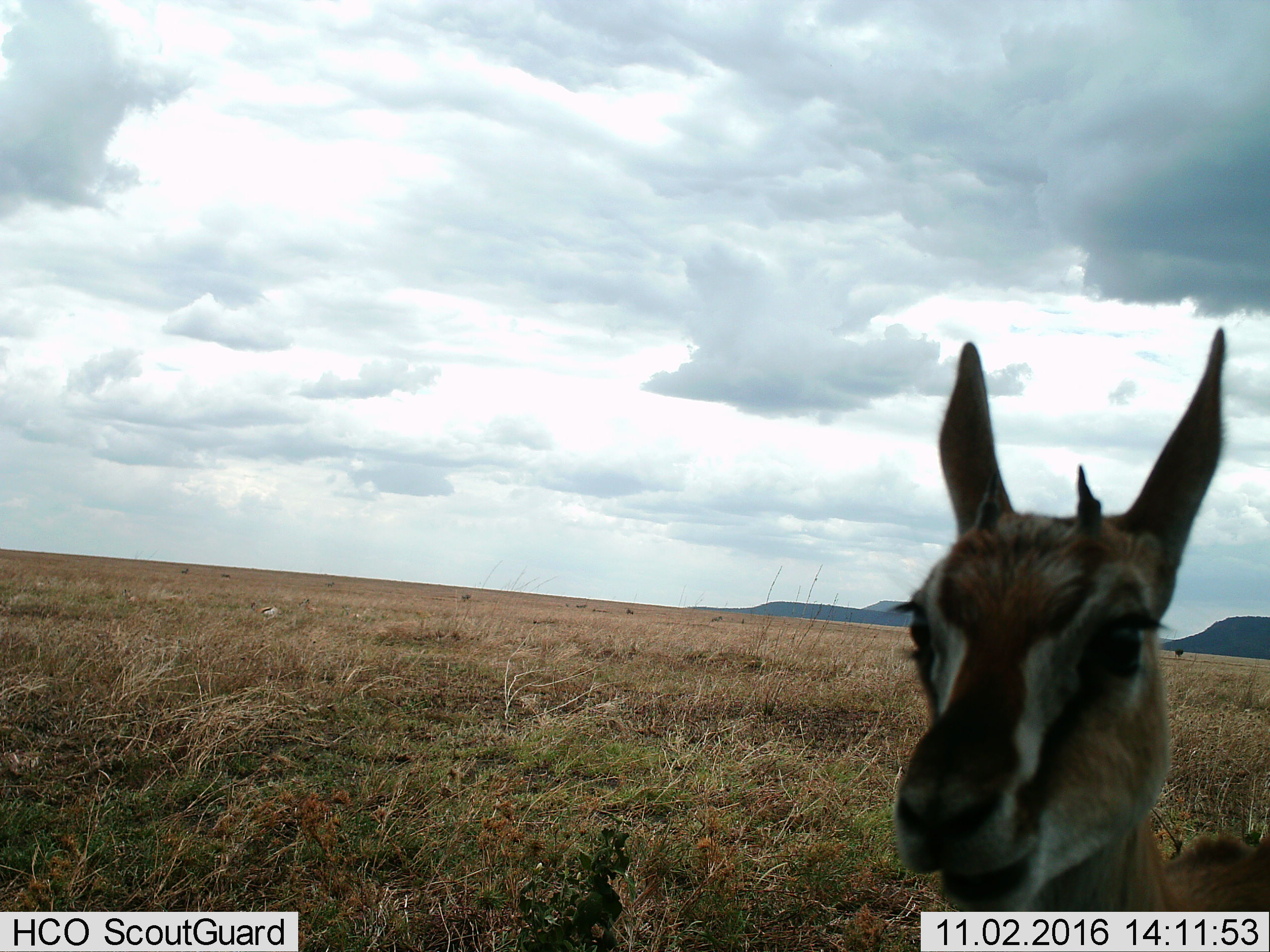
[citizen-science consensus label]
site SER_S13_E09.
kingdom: Animalia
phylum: Chordata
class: Mammalia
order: Artiodactyla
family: Bovidae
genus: Eudorcas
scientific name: Eudorcas thomsonii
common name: thomson's gazelle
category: gazellethomsons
Gazellethomsons (thomson's gazelle) (Eudorcas thomsonii), count 1. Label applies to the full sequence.